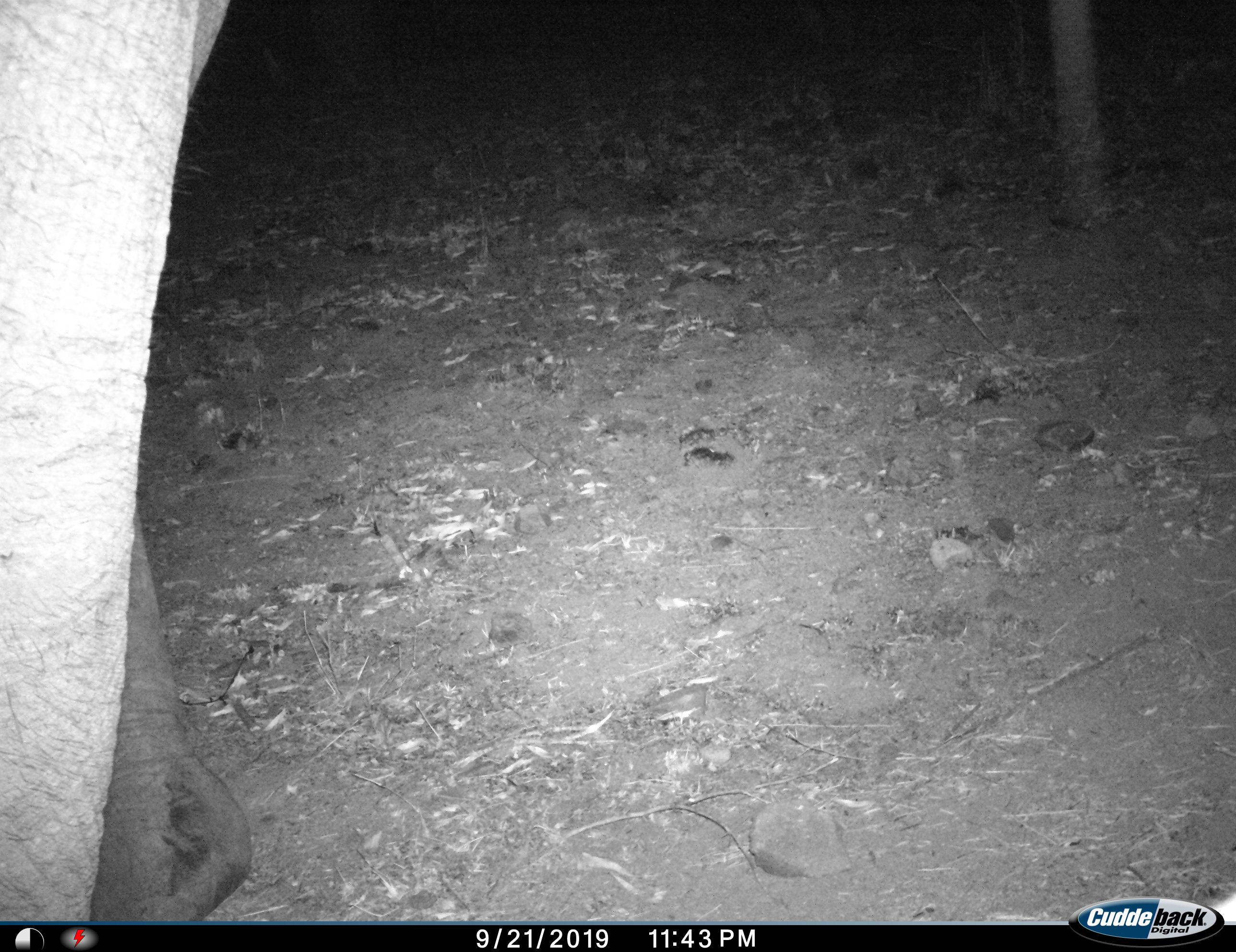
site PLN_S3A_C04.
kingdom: Animalia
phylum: Chordata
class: Mammalia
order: Proboscidea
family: Elephantidae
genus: Loxodonta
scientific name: Loxodonta africana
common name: african bush elephant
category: elephant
Elephant (african bush elephant) (Loxodonta africana), count 1. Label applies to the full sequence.